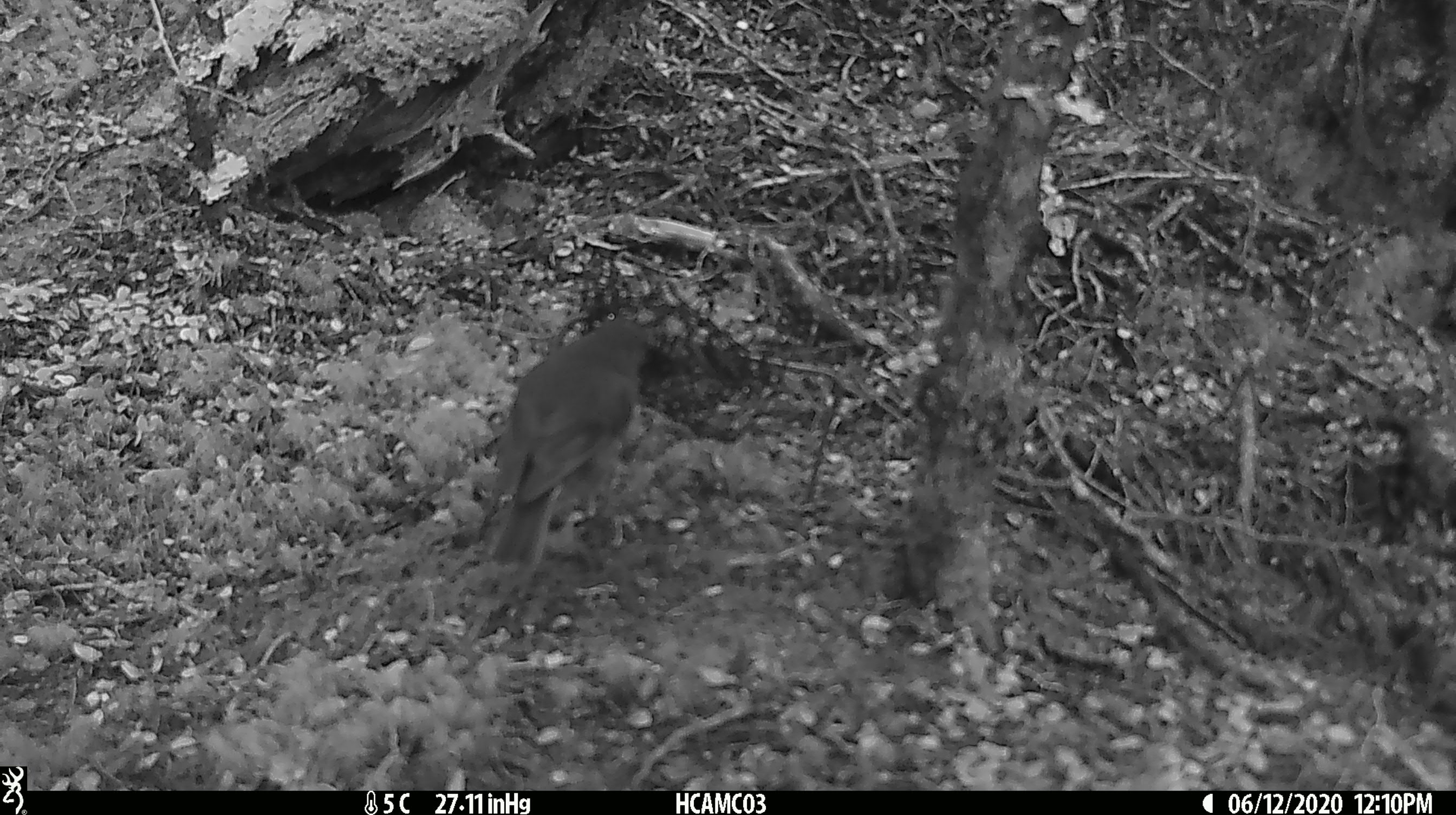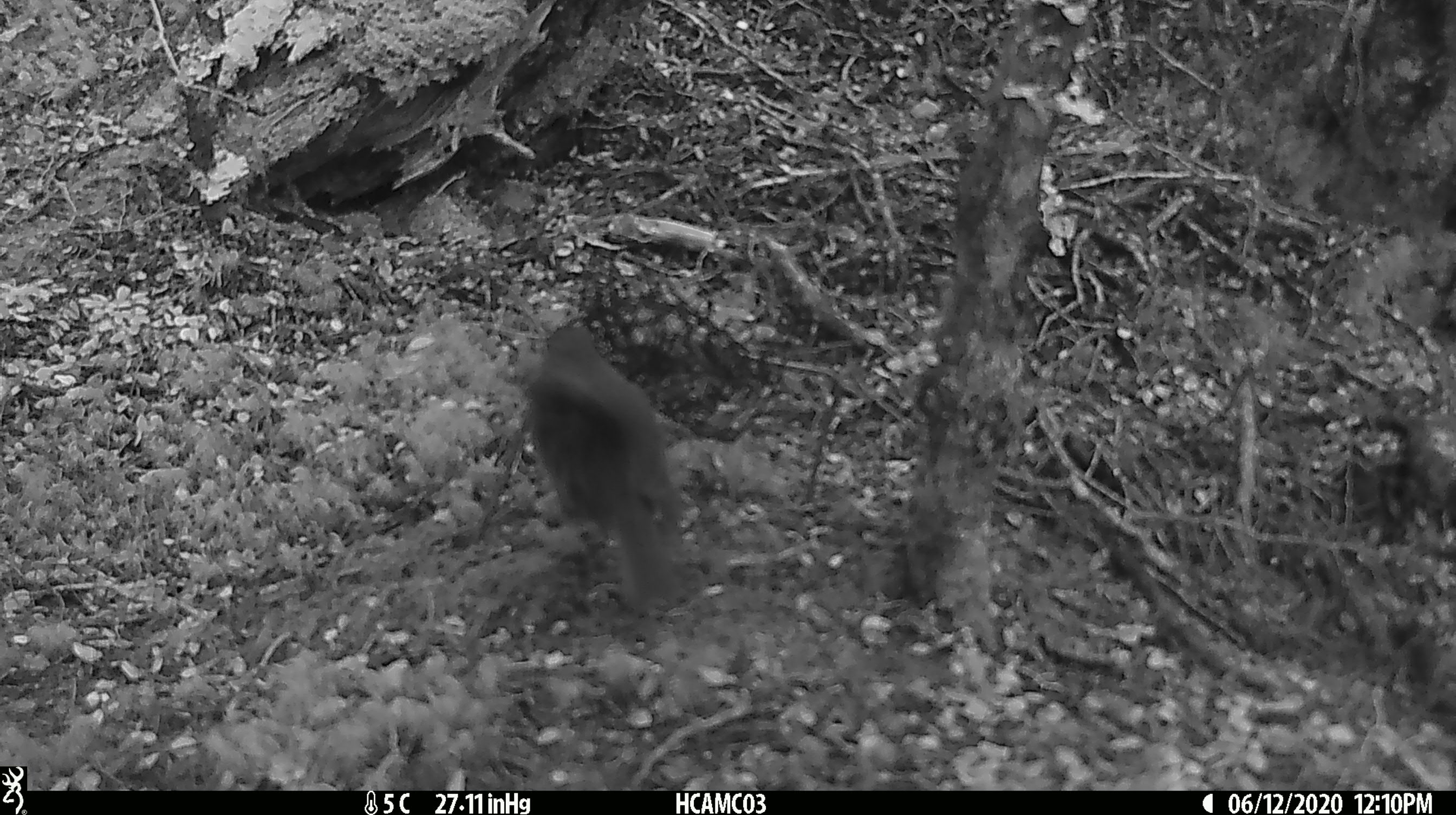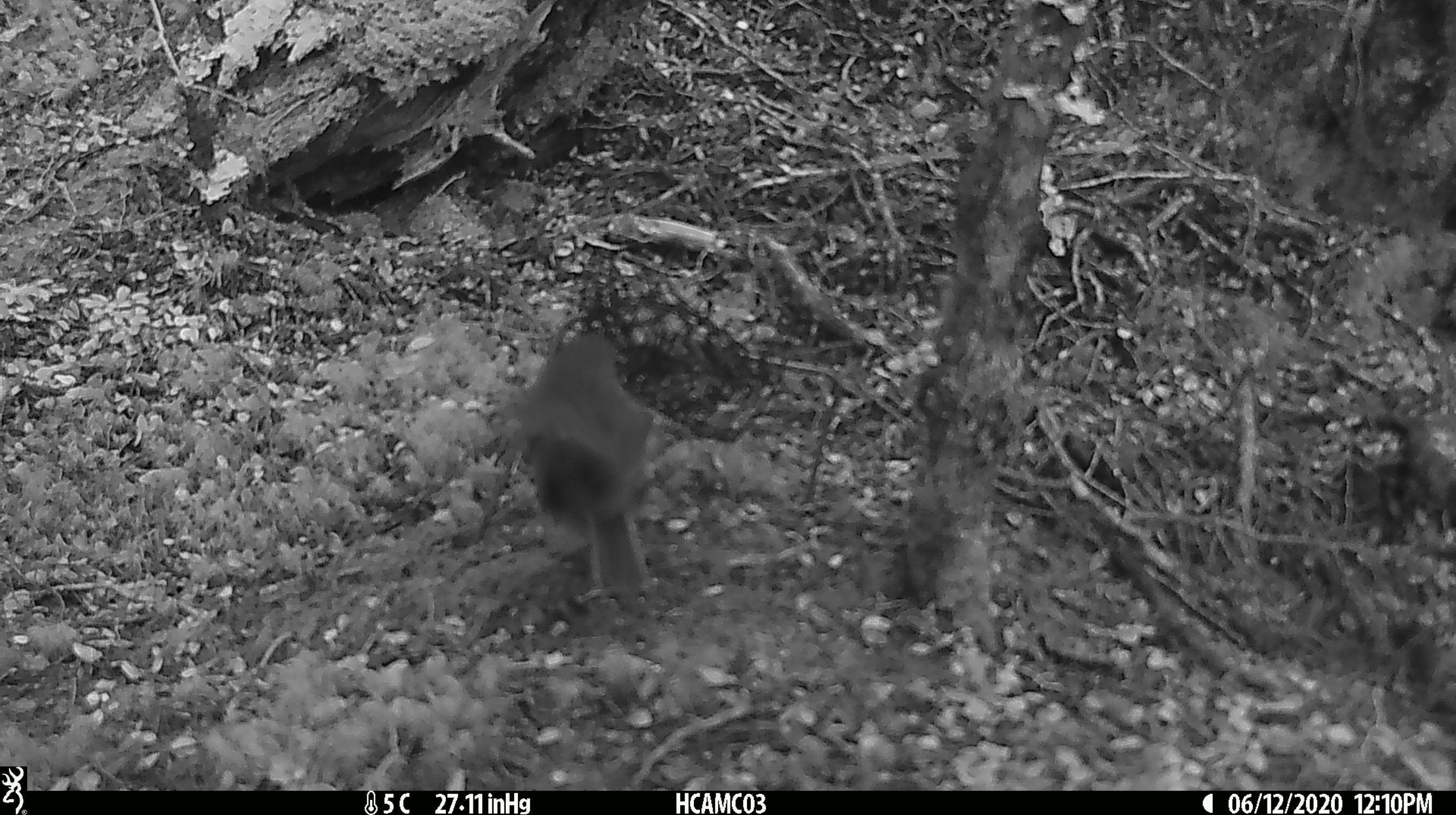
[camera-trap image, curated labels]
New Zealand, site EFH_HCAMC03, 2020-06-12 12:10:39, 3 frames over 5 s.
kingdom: Animalia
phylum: Chordata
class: Aves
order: Passeriformes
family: Petroicidae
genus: Petroica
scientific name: Petroica australis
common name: new zealand robin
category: robin